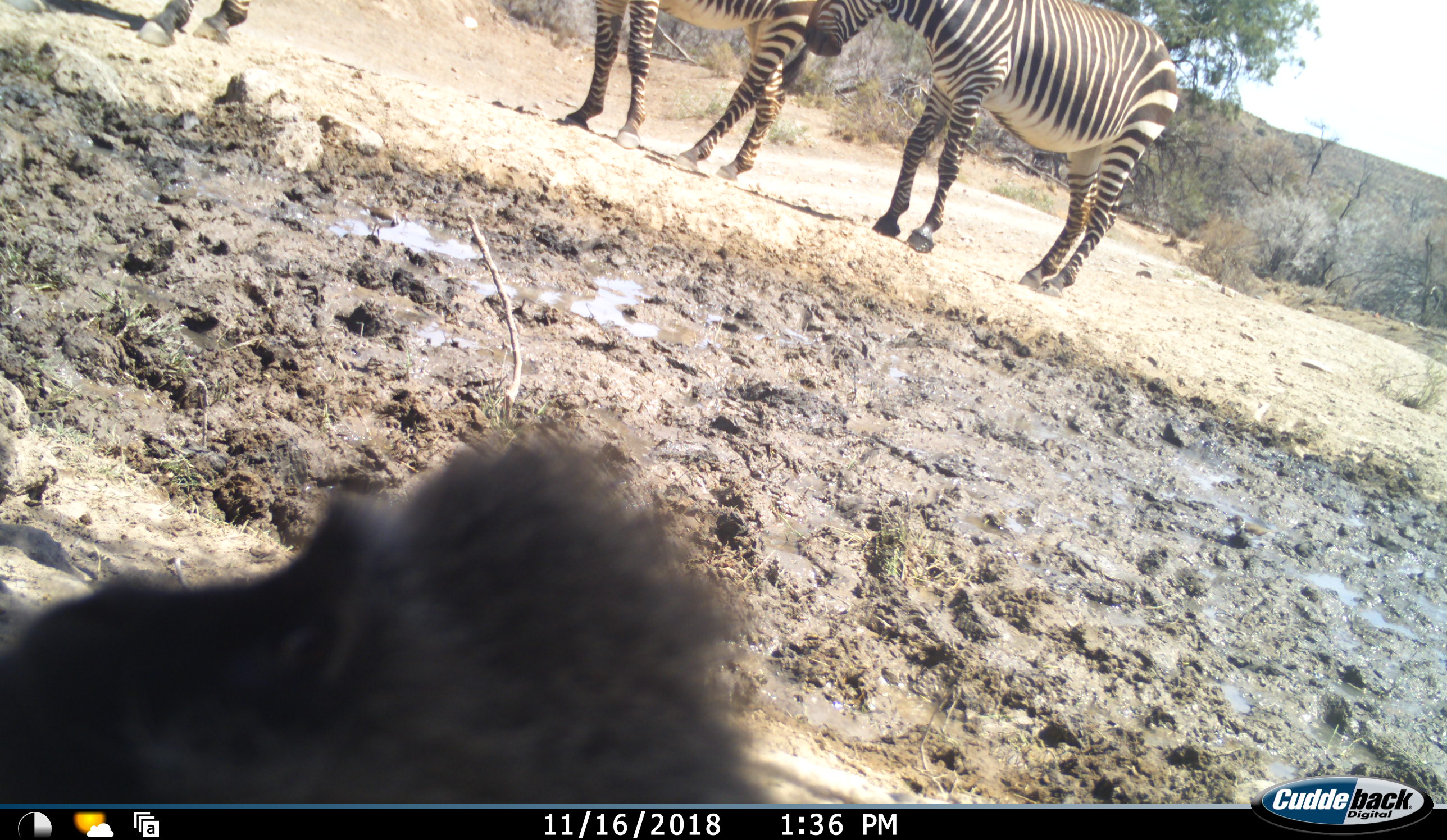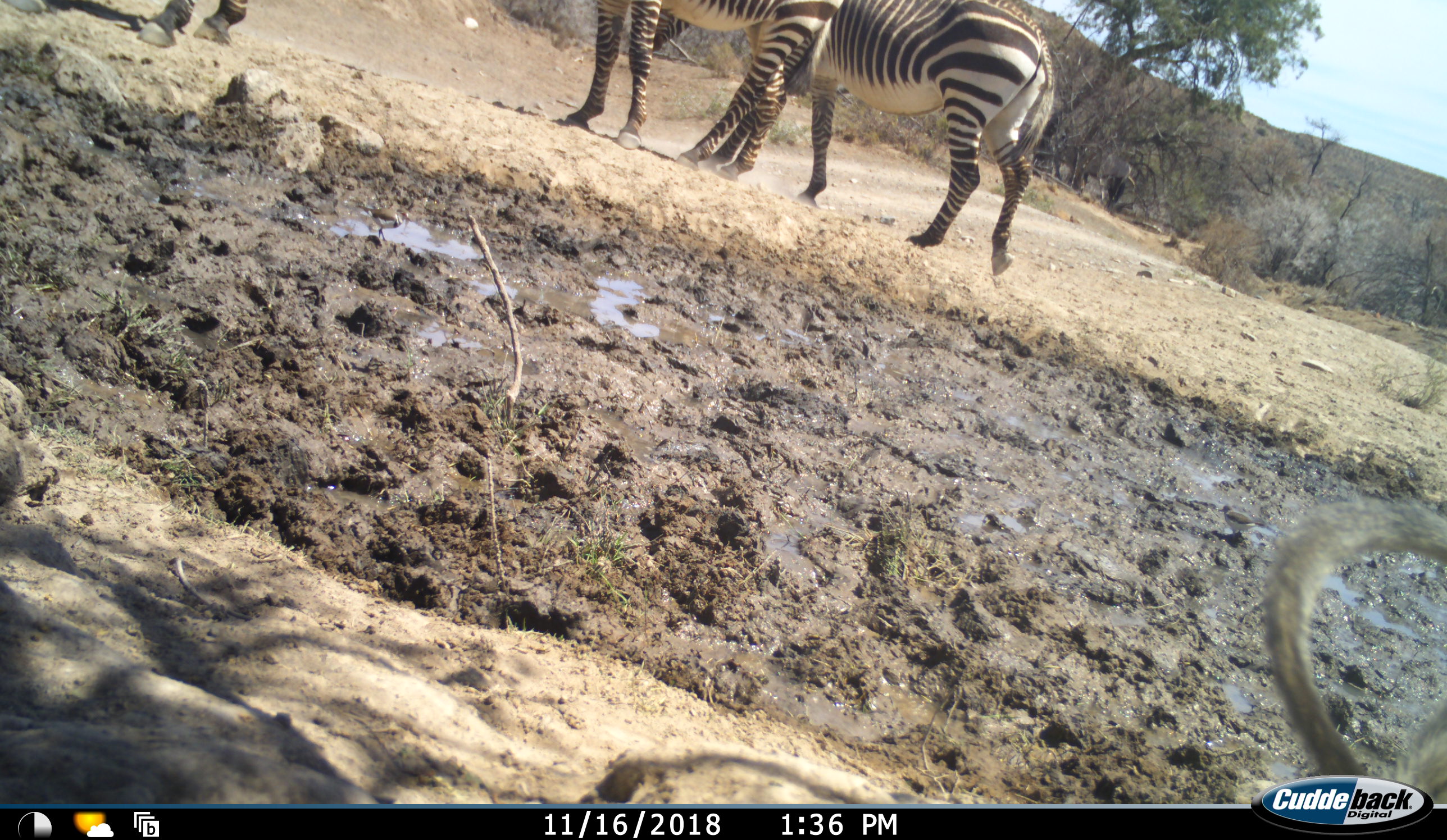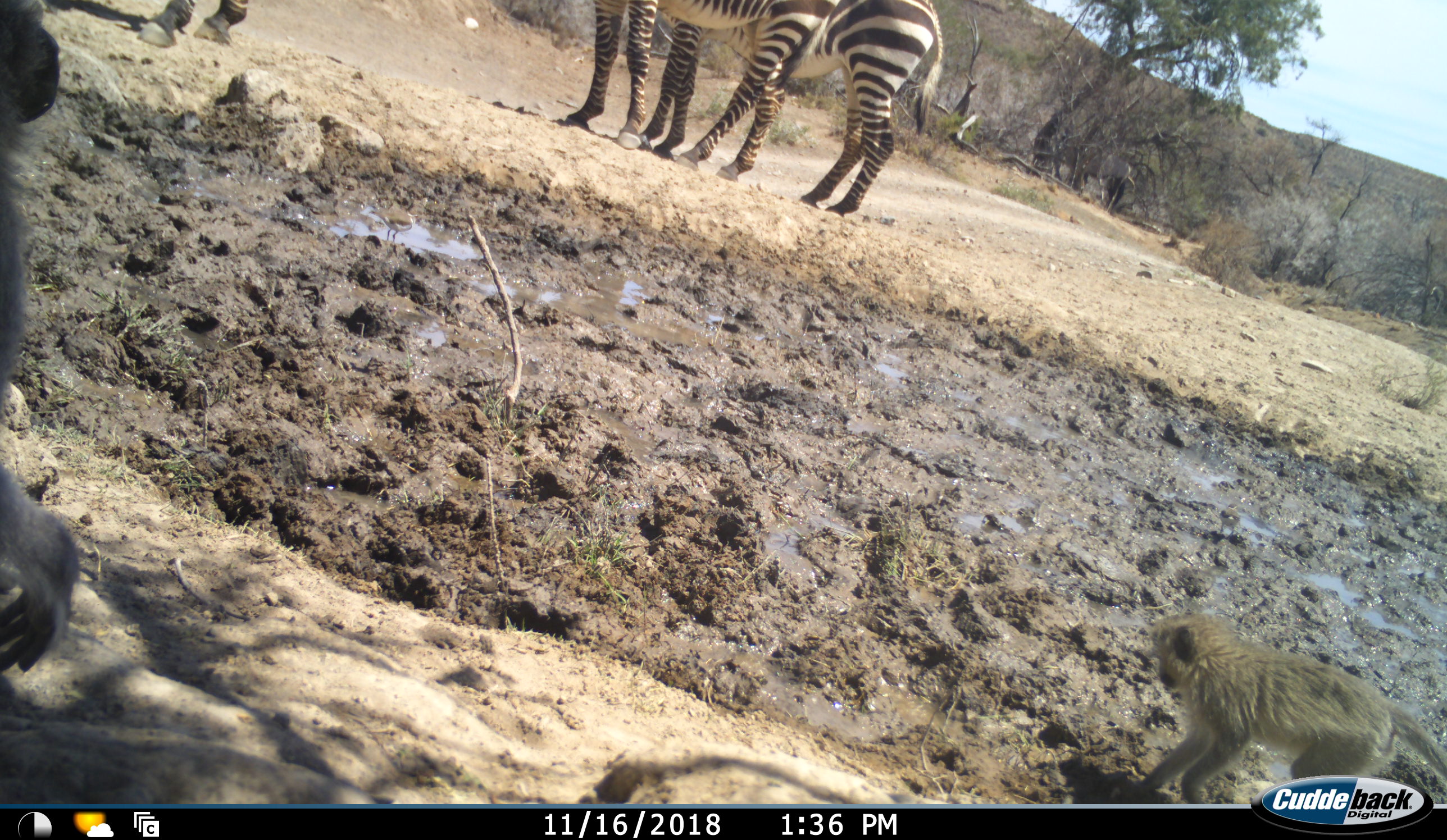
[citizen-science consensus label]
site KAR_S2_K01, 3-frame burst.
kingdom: Animalia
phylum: Chordata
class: Mammalia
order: Primates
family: Cercopithecidae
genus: Chlorocebus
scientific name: Chlorocebus pygerythrus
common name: vervet monkey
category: monkeyvervet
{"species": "monkeyvervet (vervet monkey) (Chlorocebus pygerythrus)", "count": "2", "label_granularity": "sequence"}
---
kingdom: Animalia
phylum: Chordata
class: Mammalia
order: Perissodactyla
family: Equidae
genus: Equus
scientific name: Equus zebra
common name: mountain zebra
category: zebramountain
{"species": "zebramountain (mountain zebra) (Equus zebra)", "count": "3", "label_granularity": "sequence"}